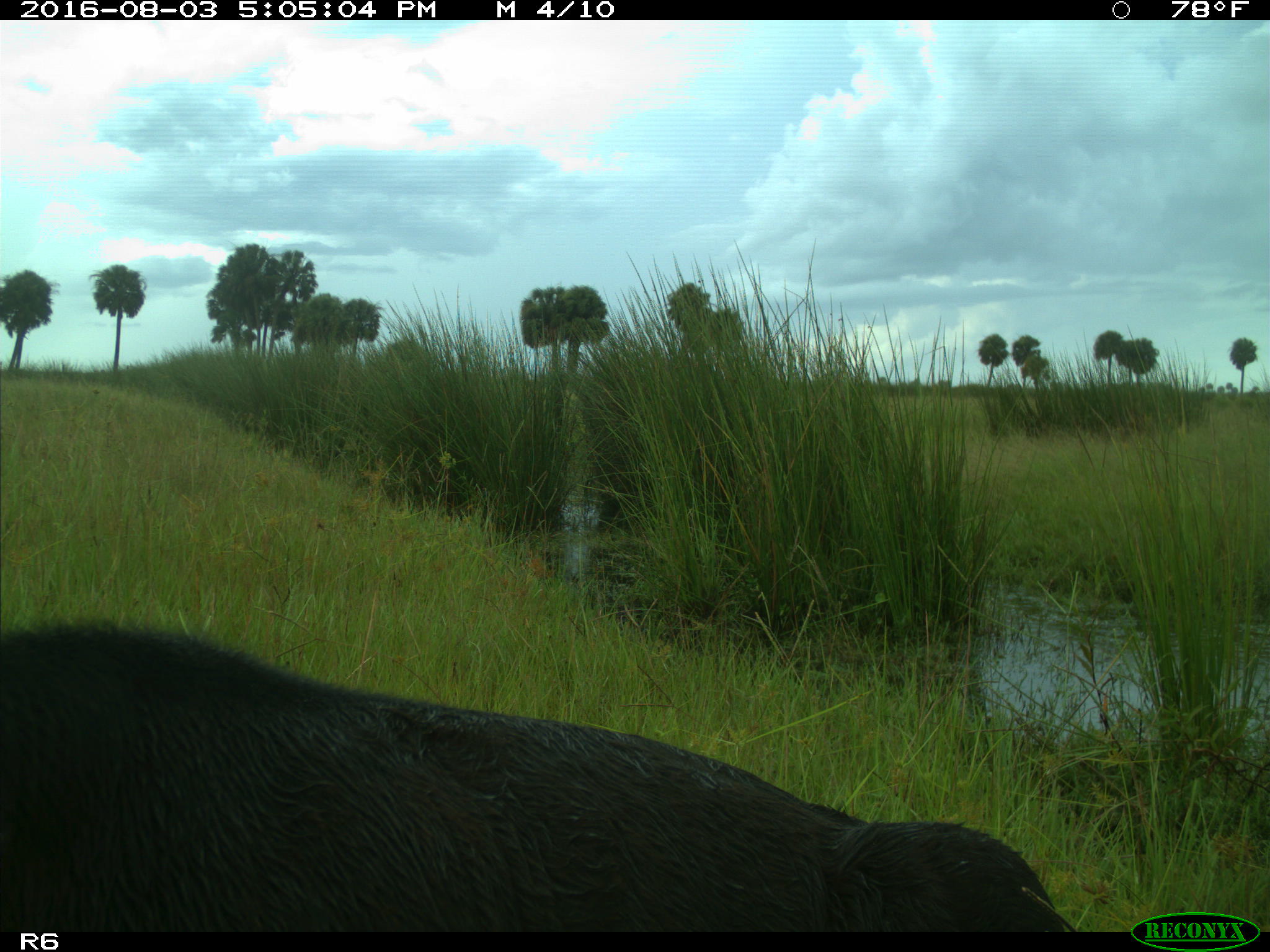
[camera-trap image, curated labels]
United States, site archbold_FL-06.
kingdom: Animalia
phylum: Chordata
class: Mammalia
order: Artiodactyla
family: Bovidae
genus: Bos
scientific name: Bos taurus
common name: domestic cow